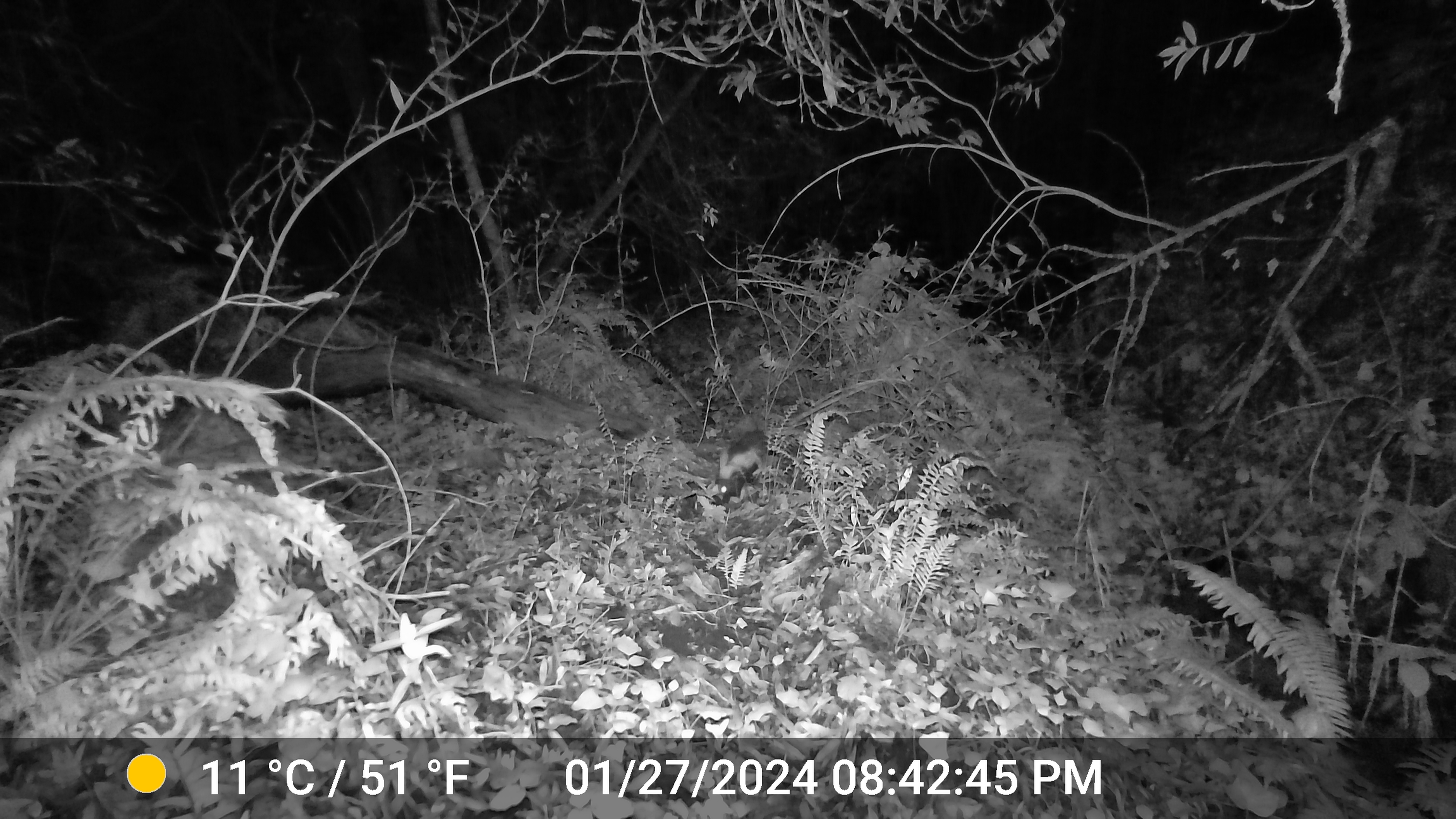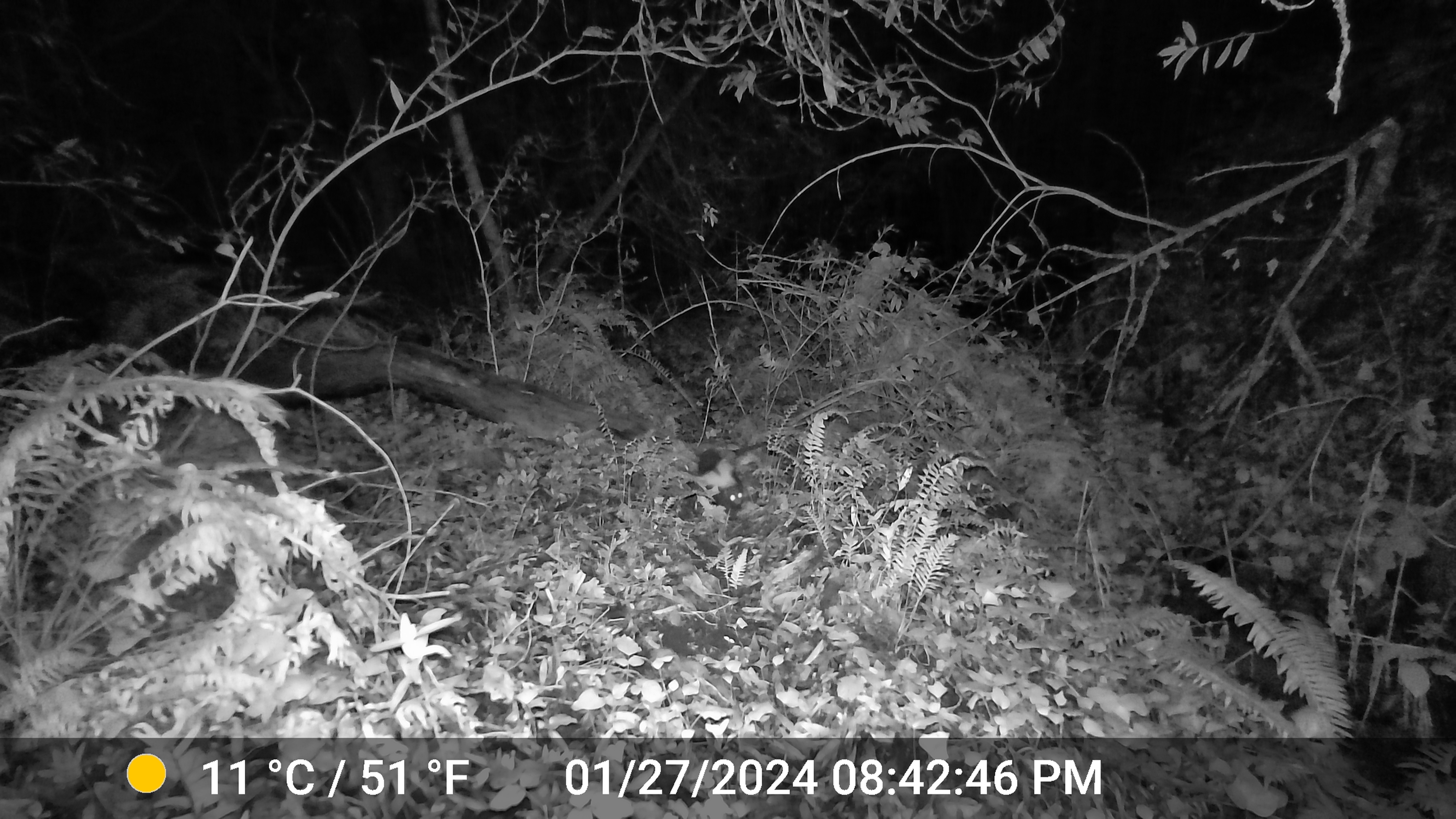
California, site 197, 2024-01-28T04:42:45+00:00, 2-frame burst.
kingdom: Animalia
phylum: Chordata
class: Mammalia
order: Carnivora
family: Mephitidae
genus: Mephitis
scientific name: Mephitis mephitis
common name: striped skunk